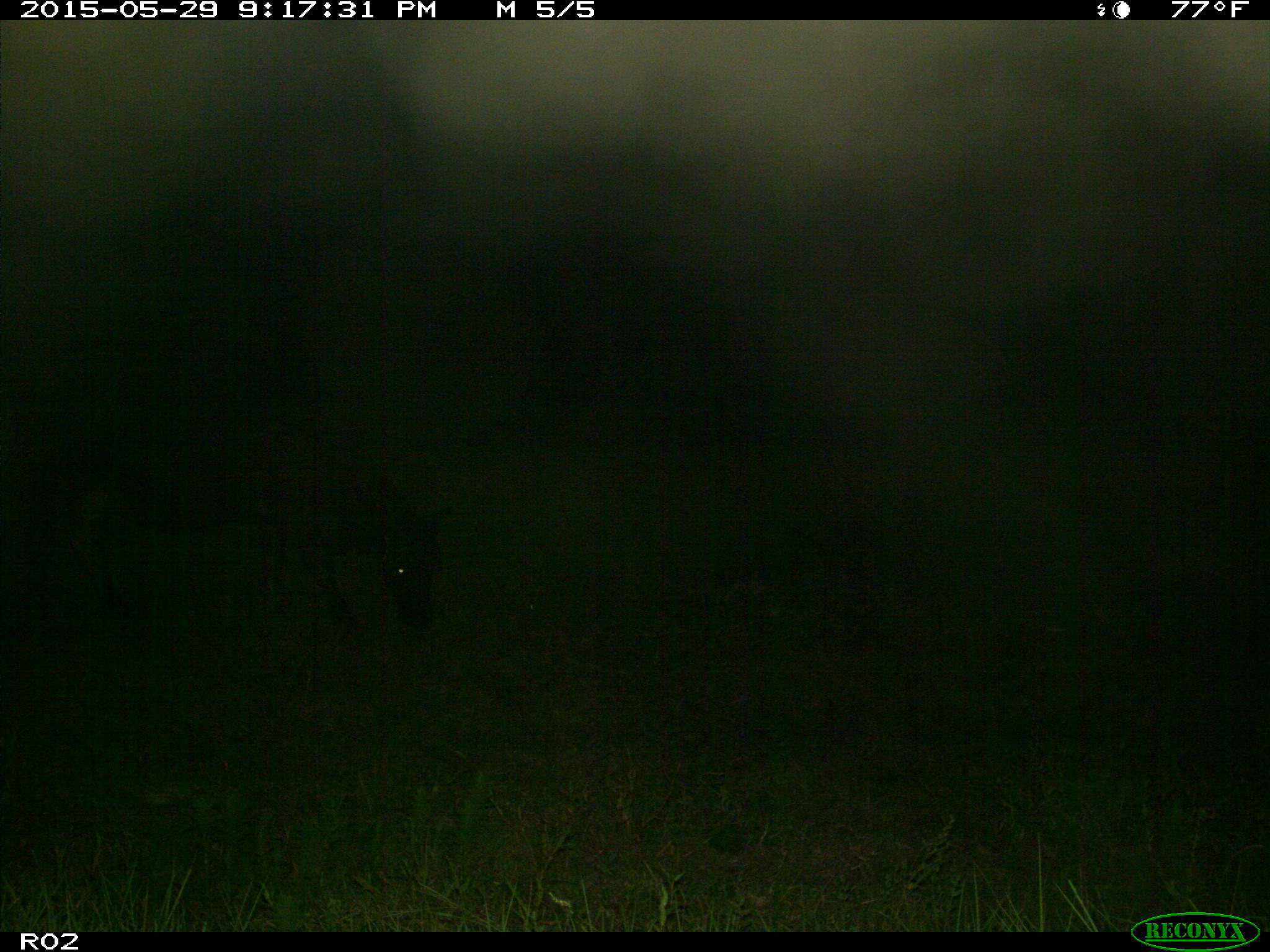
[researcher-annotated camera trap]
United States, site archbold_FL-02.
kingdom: Animalia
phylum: Chordata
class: Mammalia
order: Artiodactyla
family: Bovidae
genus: Bos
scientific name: Bos taurus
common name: domestic cow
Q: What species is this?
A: Bos taurus (domestic cow).